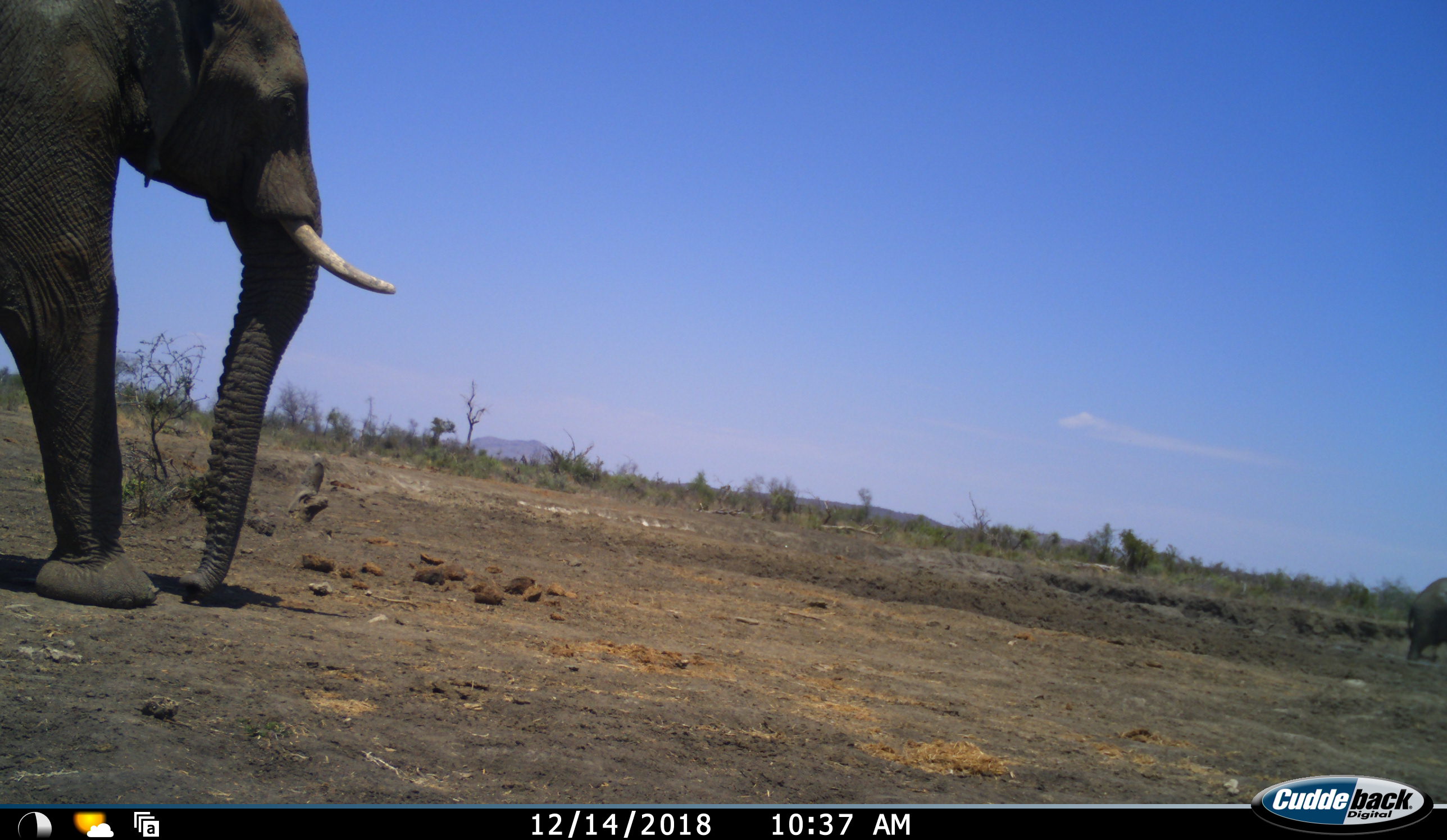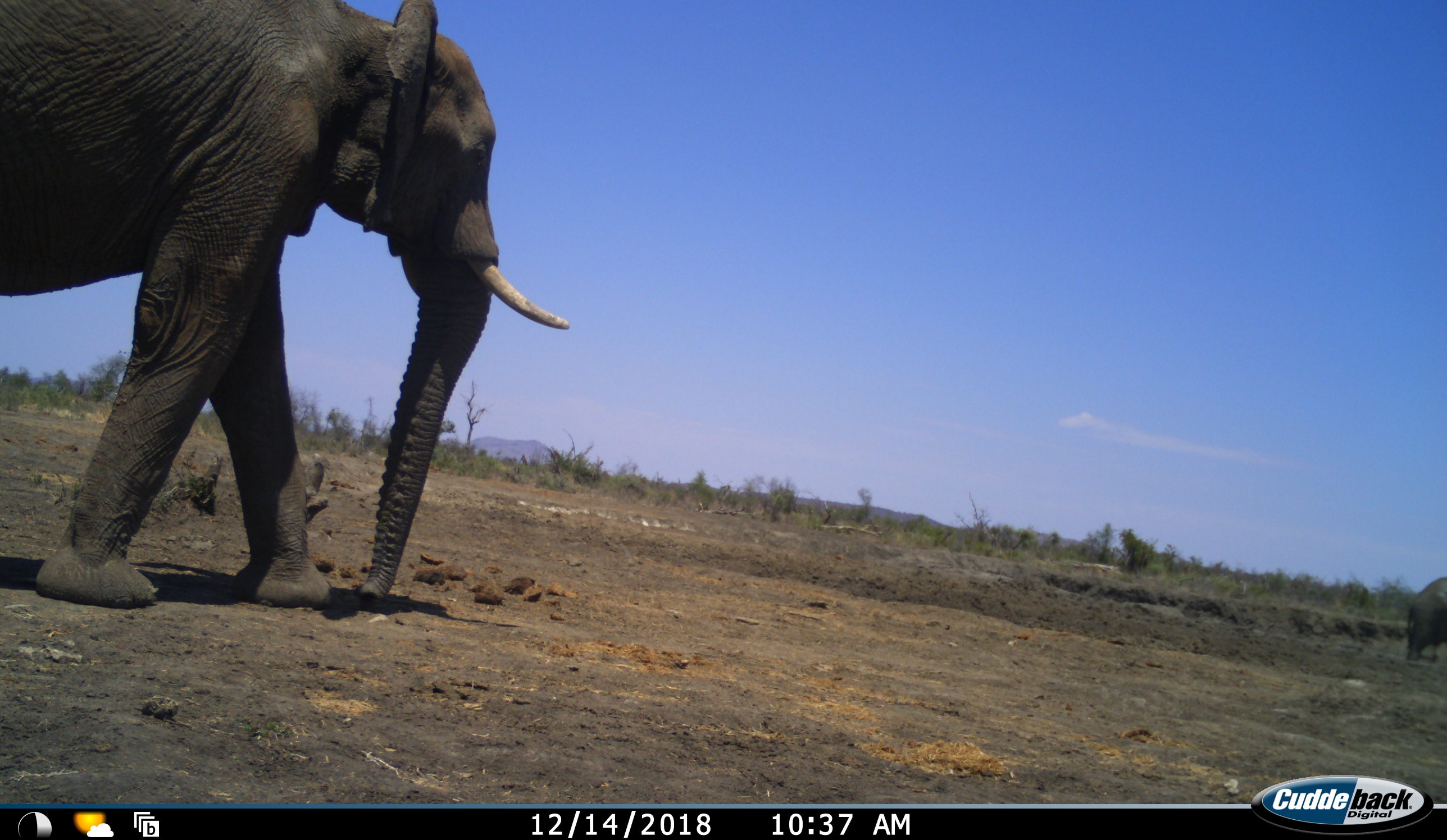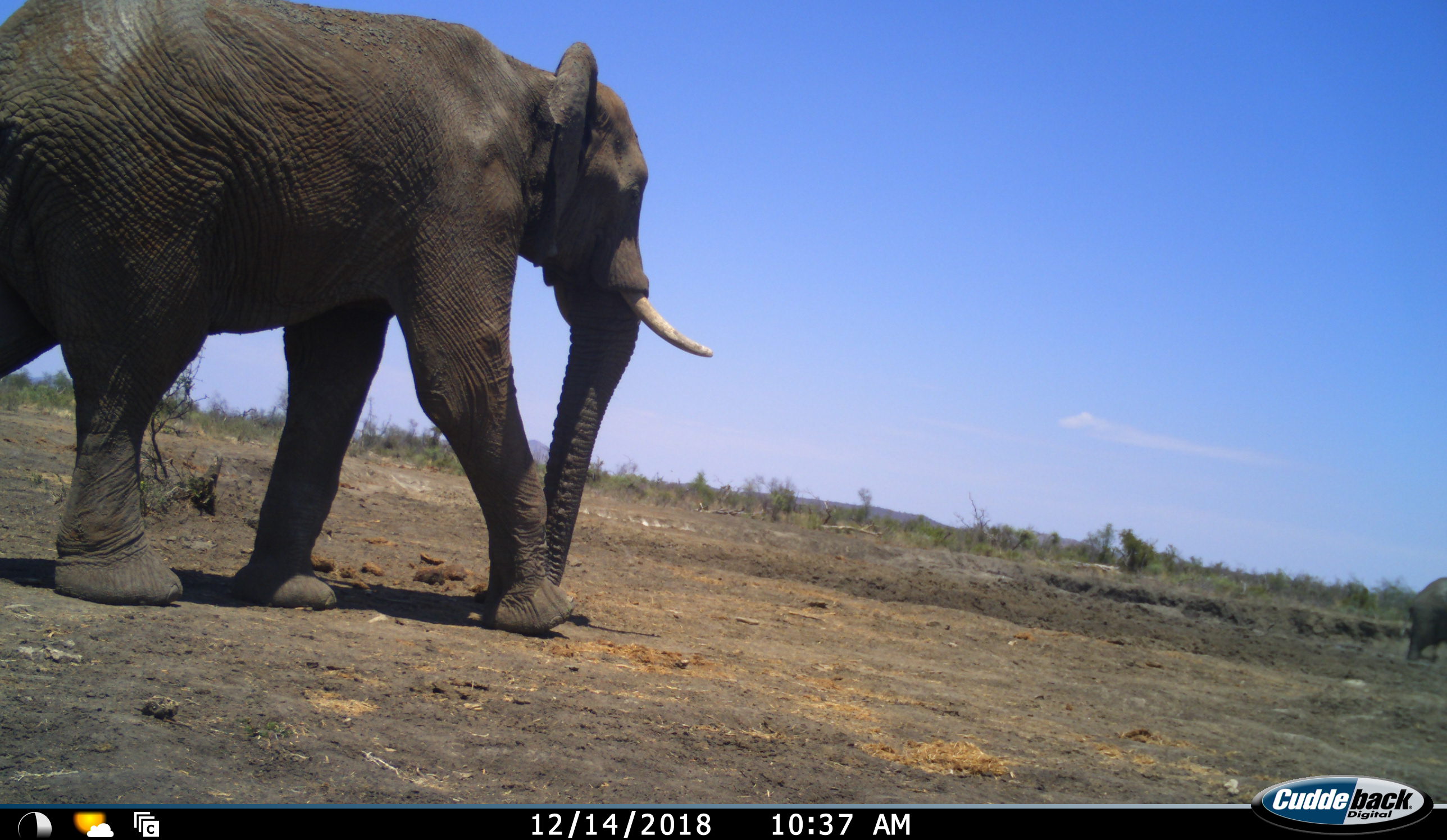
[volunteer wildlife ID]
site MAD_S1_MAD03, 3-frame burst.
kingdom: Animalia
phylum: Chordata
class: Mammalia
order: Proboscidea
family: Elephantidae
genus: Loxodonta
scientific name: Loxodonta africana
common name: african bush elephant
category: elephant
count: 2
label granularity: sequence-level